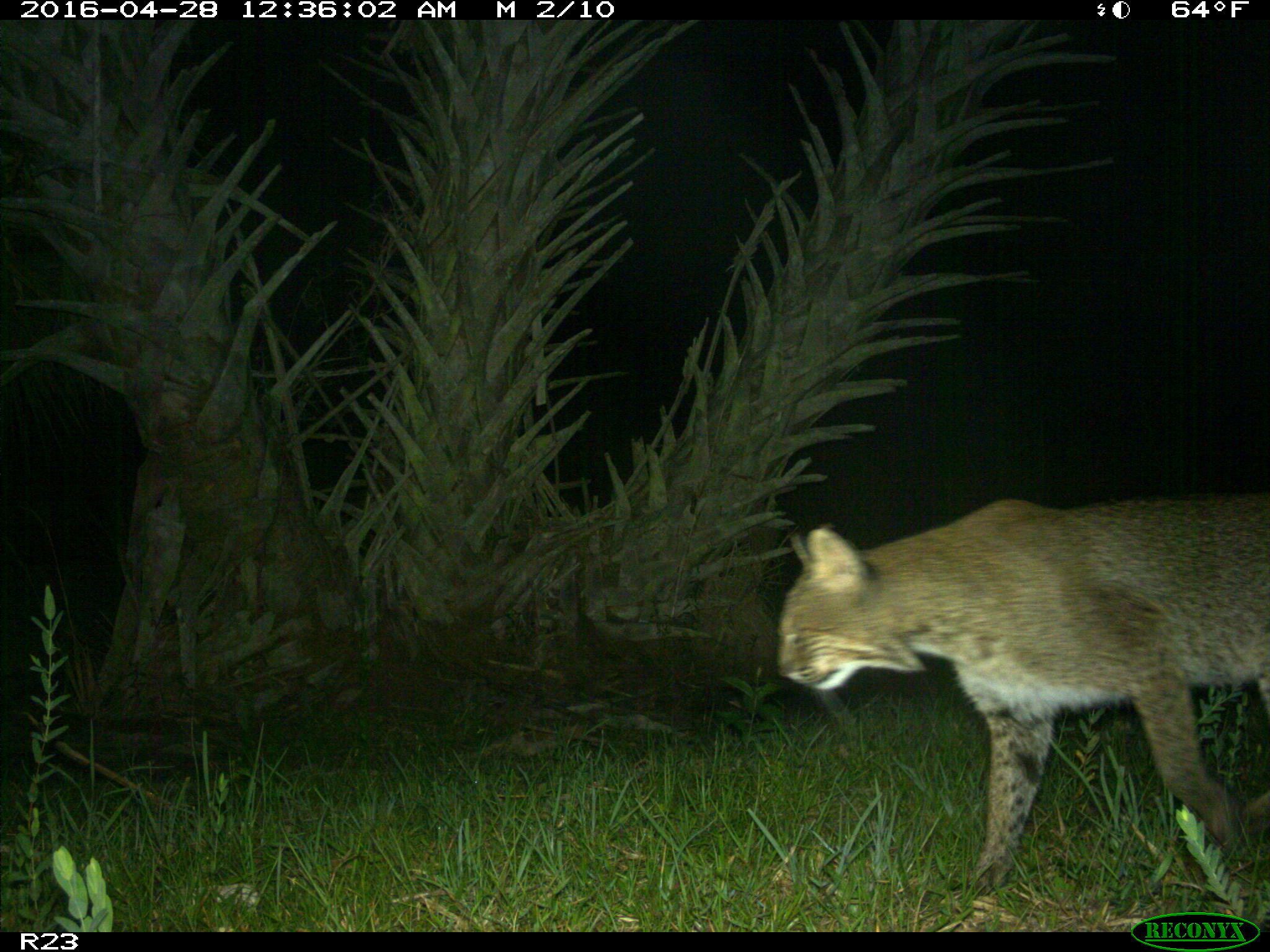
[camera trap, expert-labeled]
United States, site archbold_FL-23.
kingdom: Animalia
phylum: Chordata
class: Mammalia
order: Carnivora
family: Felidae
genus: Lynx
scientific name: Lynx rufus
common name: bobcat